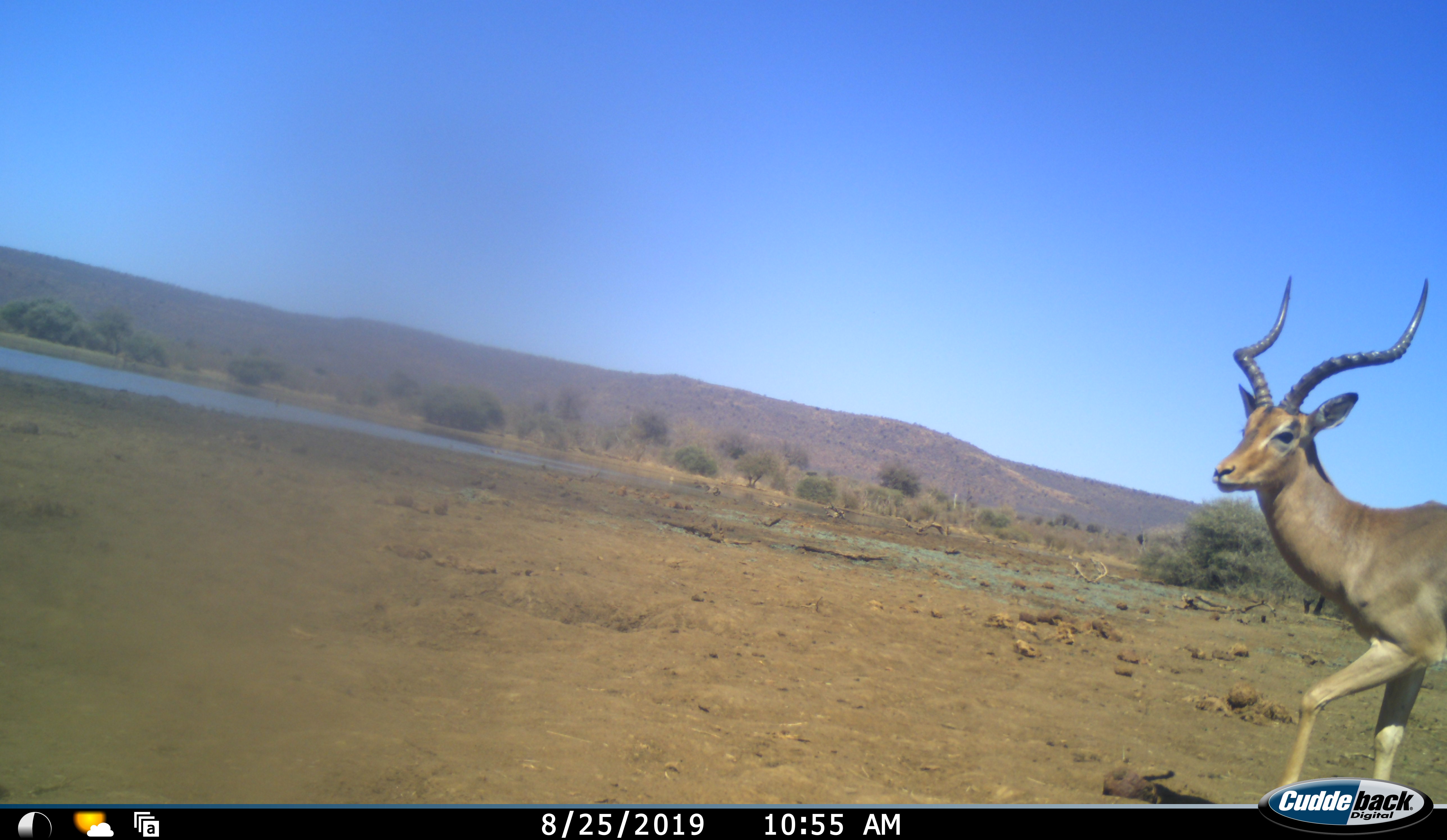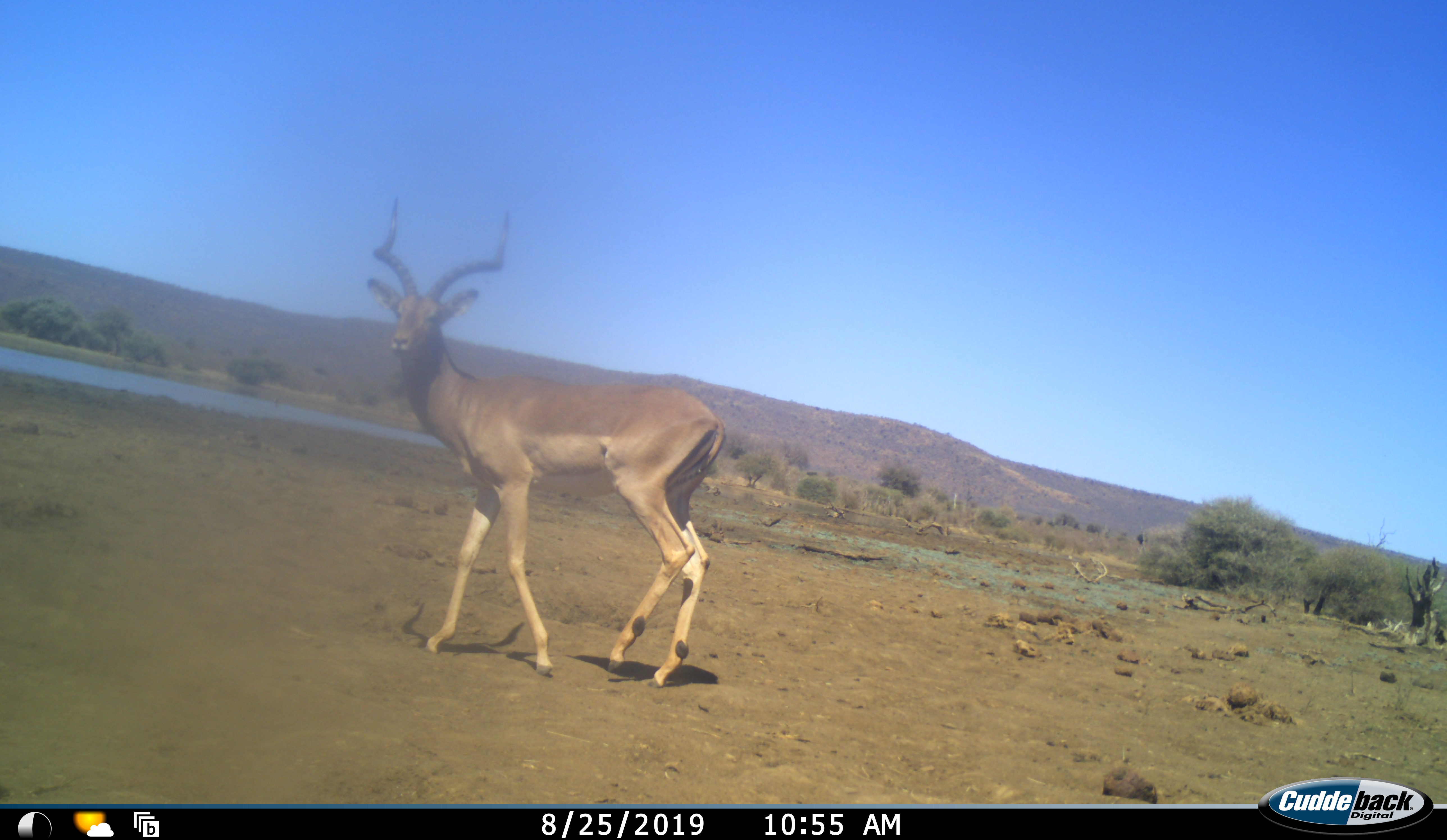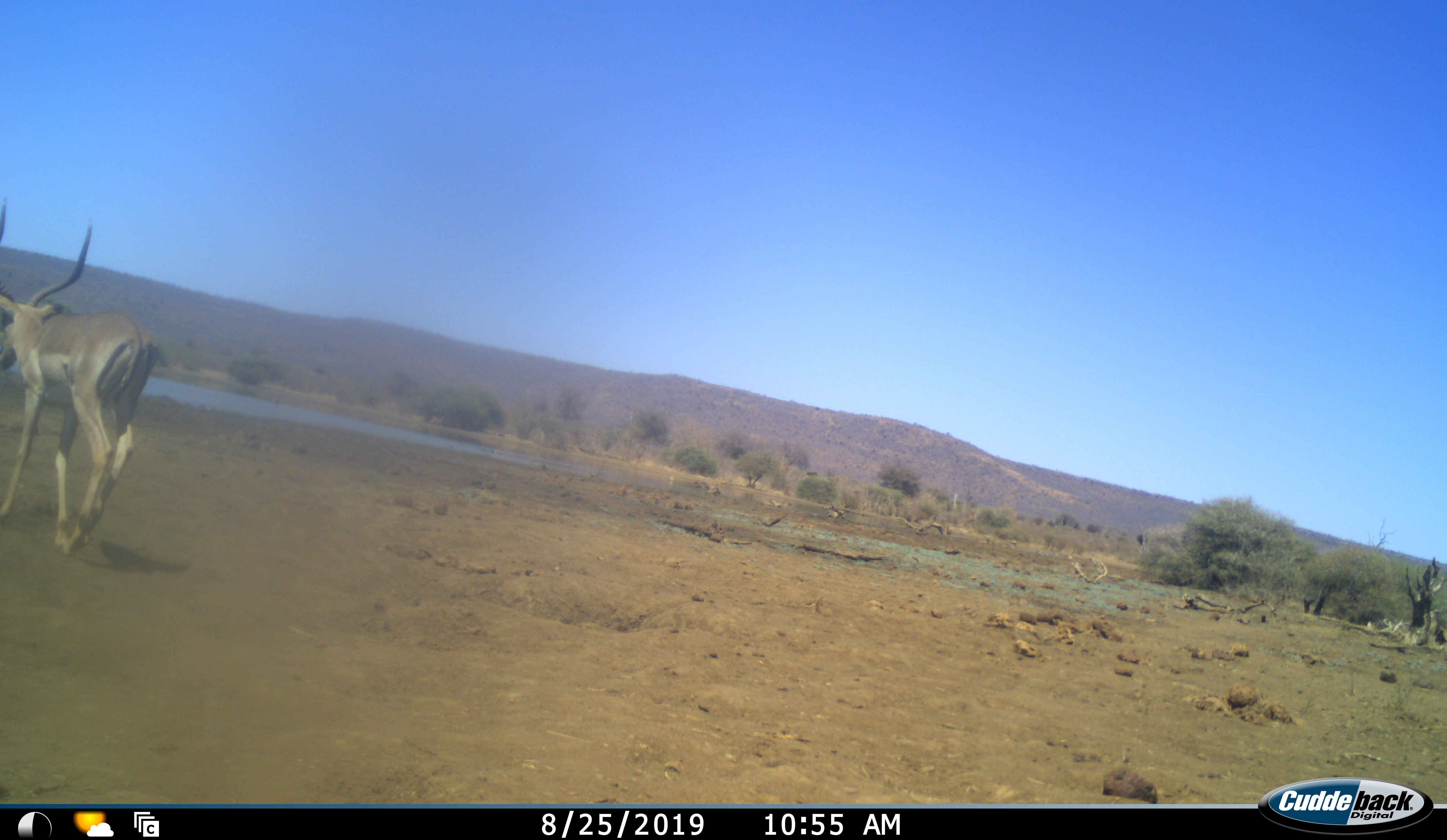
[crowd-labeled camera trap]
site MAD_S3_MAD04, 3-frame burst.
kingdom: Animalia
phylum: Chordata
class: Mammalia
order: Artiodactyla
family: Bovidae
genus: Aepyceros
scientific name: Aepyceros melampus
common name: impala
Impala (Aepyceros melampus), count 1. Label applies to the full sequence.